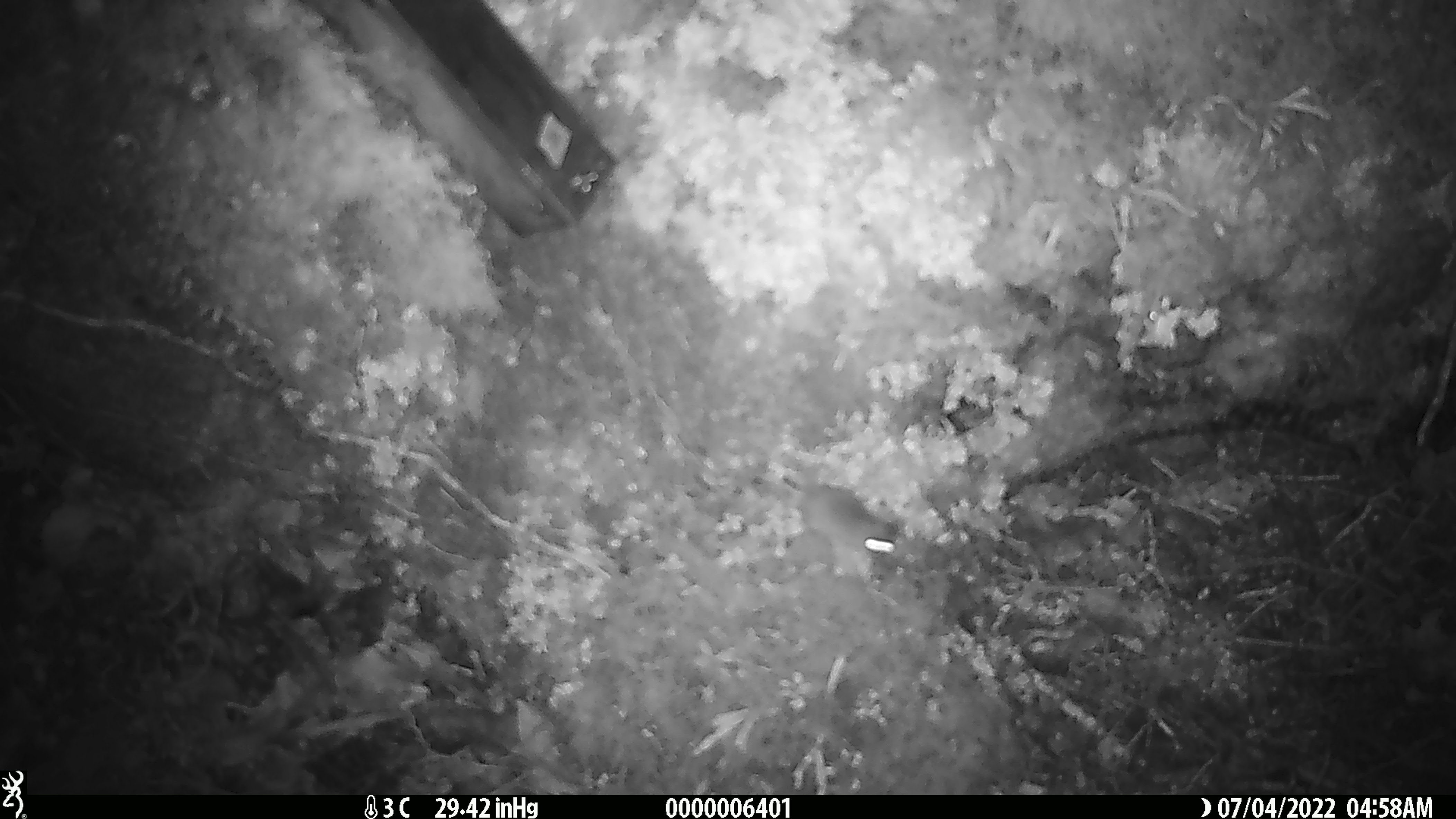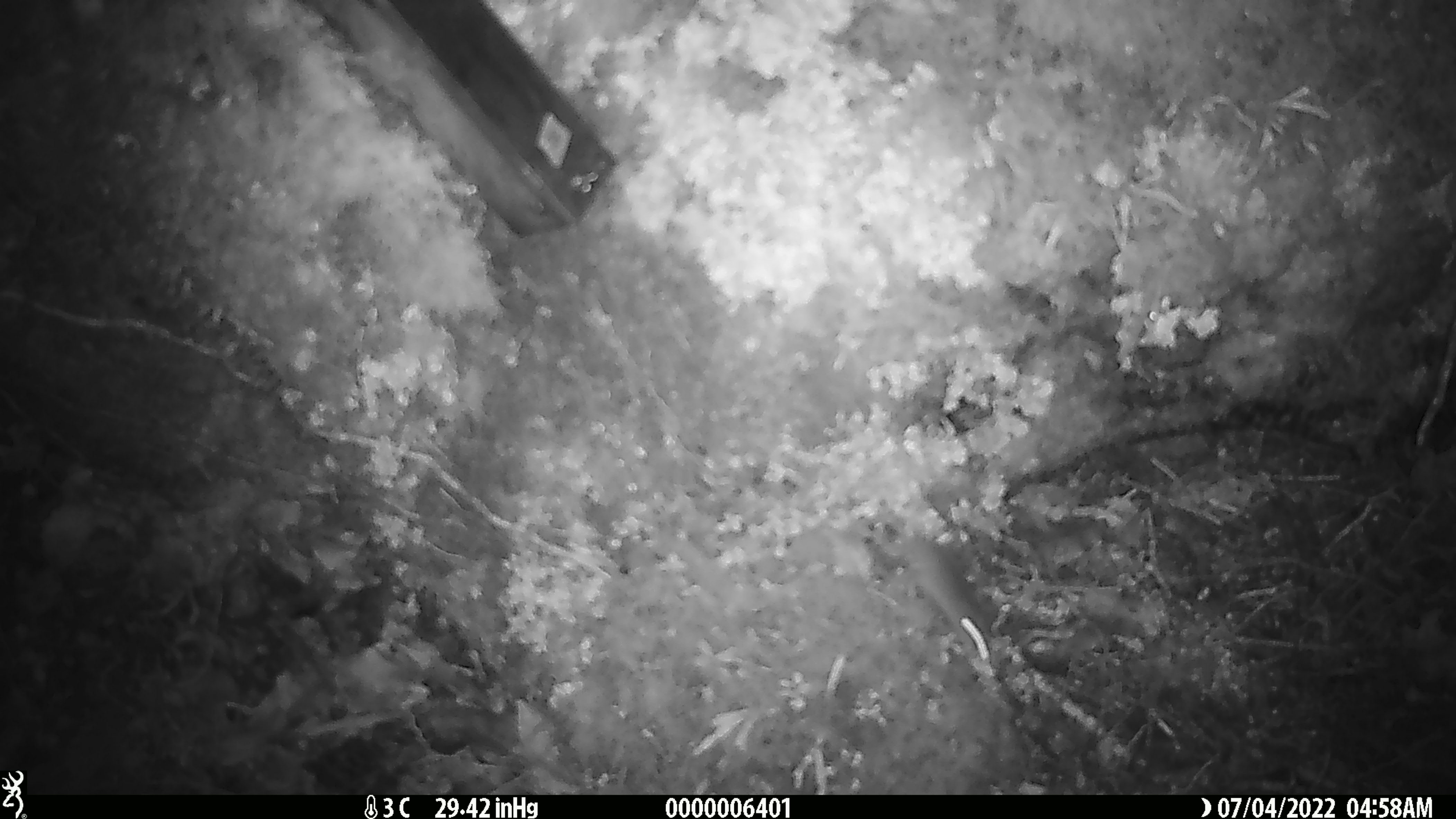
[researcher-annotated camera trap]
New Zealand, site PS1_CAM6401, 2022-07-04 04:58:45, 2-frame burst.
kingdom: Animalia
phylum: Chordata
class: Mammalia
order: Rodentia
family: Muridae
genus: Mus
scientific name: Mus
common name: mouse